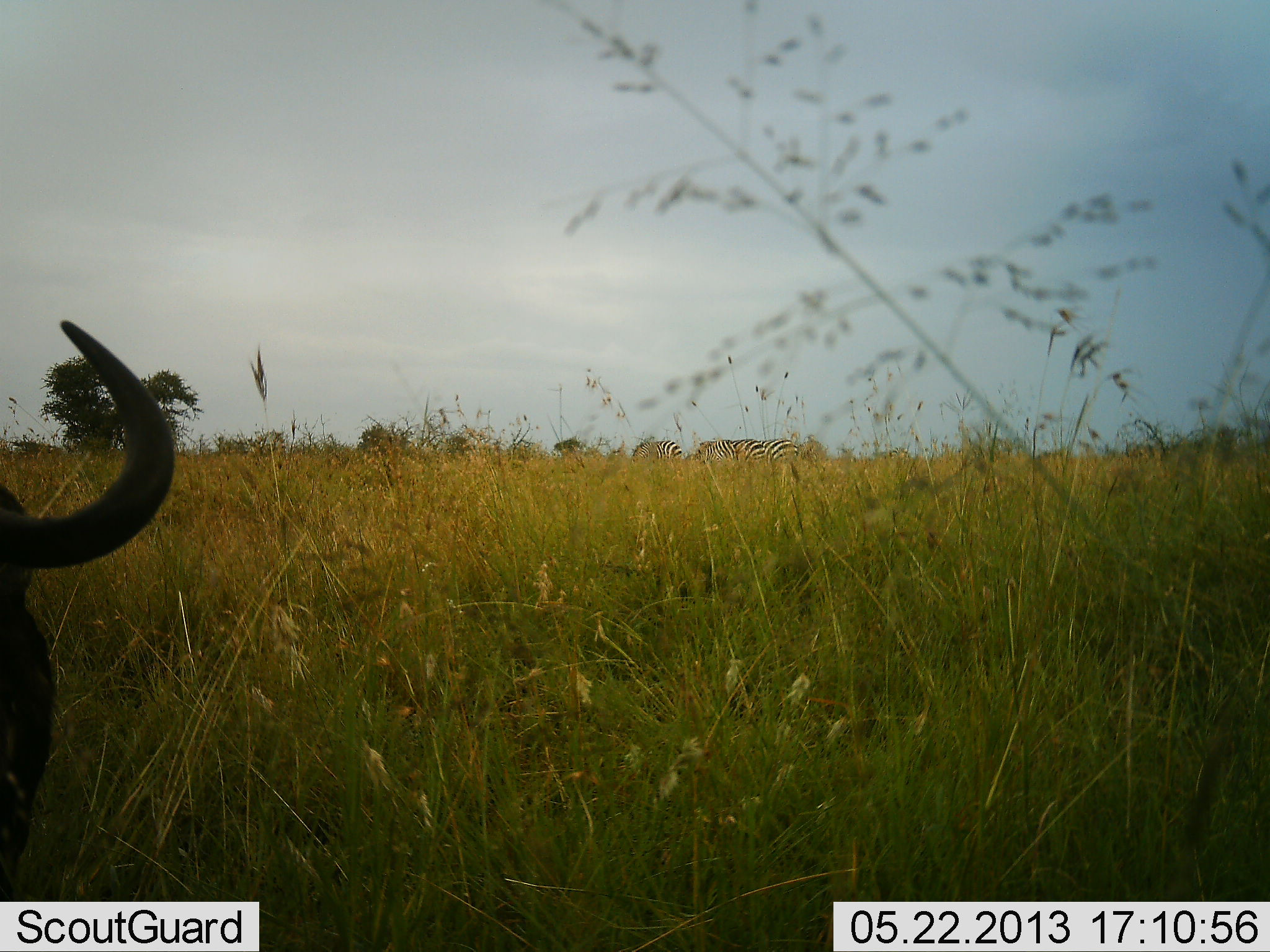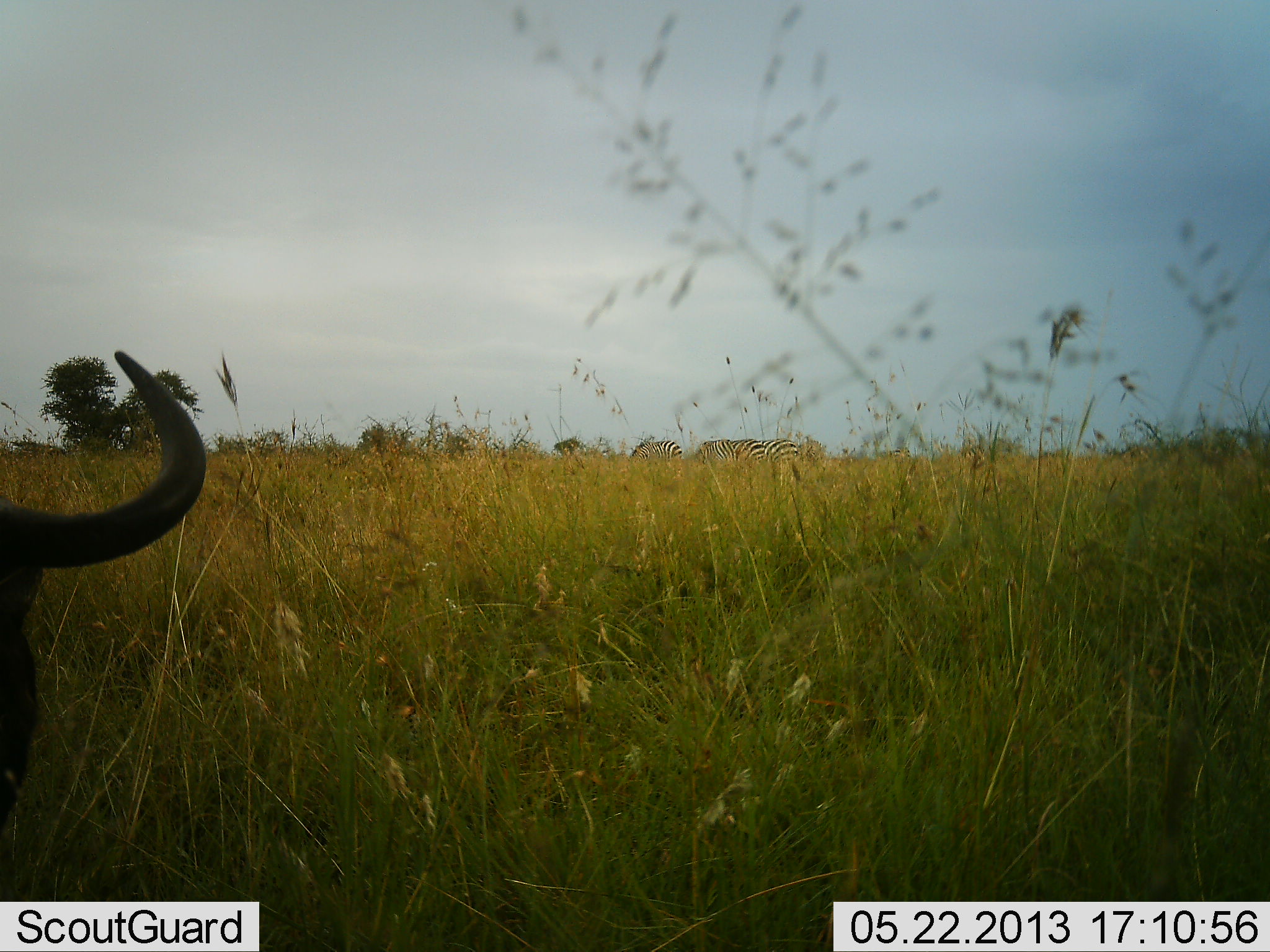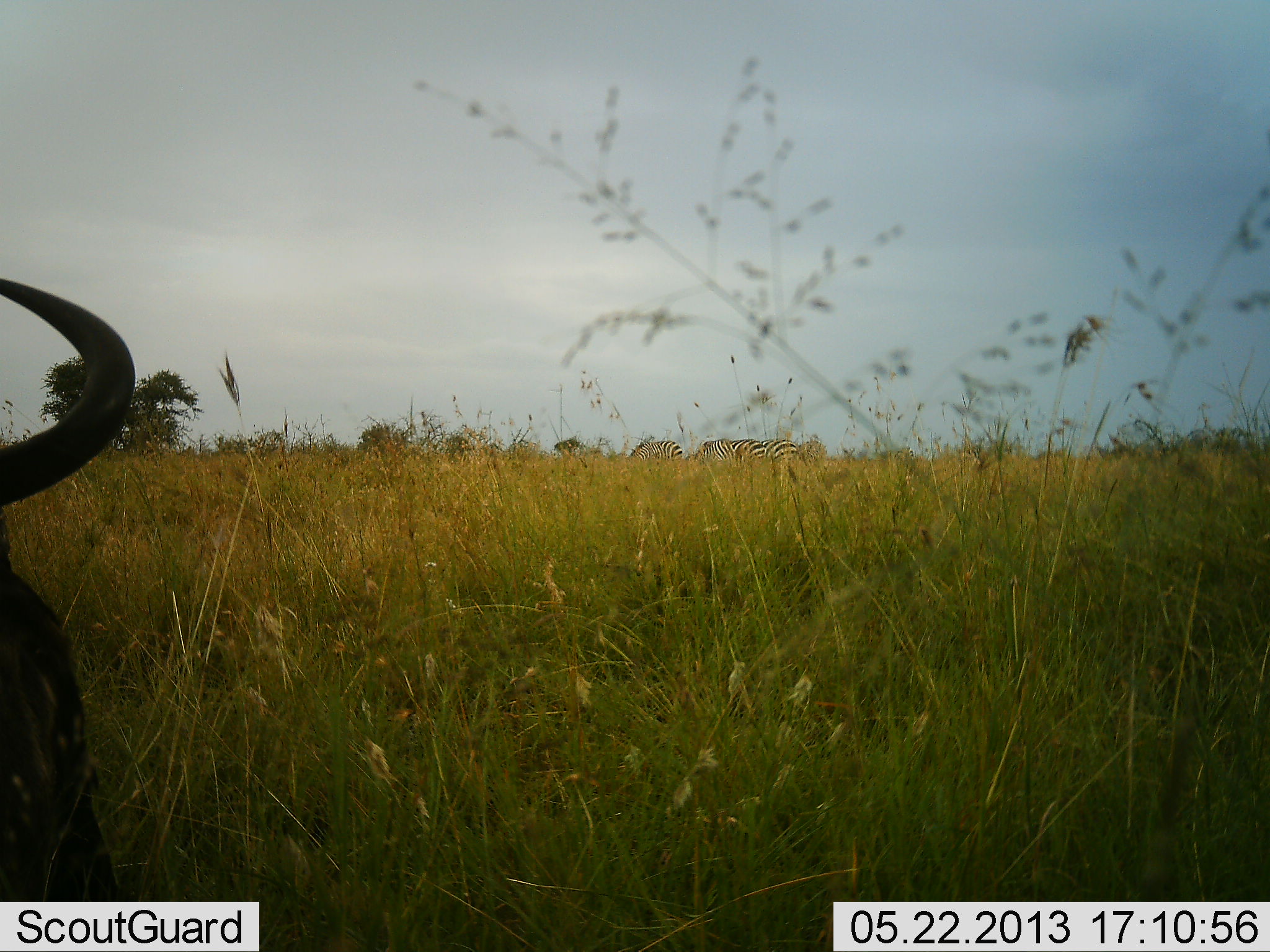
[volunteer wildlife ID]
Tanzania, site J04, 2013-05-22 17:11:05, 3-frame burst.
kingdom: Animalia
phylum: Chordata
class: Mammalia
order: Artiodactyla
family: Bovidae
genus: Connochaetes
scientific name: Connochaetes taurinus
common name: blue wildebeest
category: wildebeest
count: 1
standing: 56%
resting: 17%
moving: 6%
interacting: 0%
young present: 0%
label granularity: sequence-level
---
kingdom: Animalia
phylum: Chordata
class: Mammalia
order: Perissodactyla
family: Equidae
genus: Equus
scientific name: Equus quagga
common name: plains zebra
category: zebra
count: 3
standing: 36%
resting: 0%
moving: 0%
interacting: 0%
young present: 0%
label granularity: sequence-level